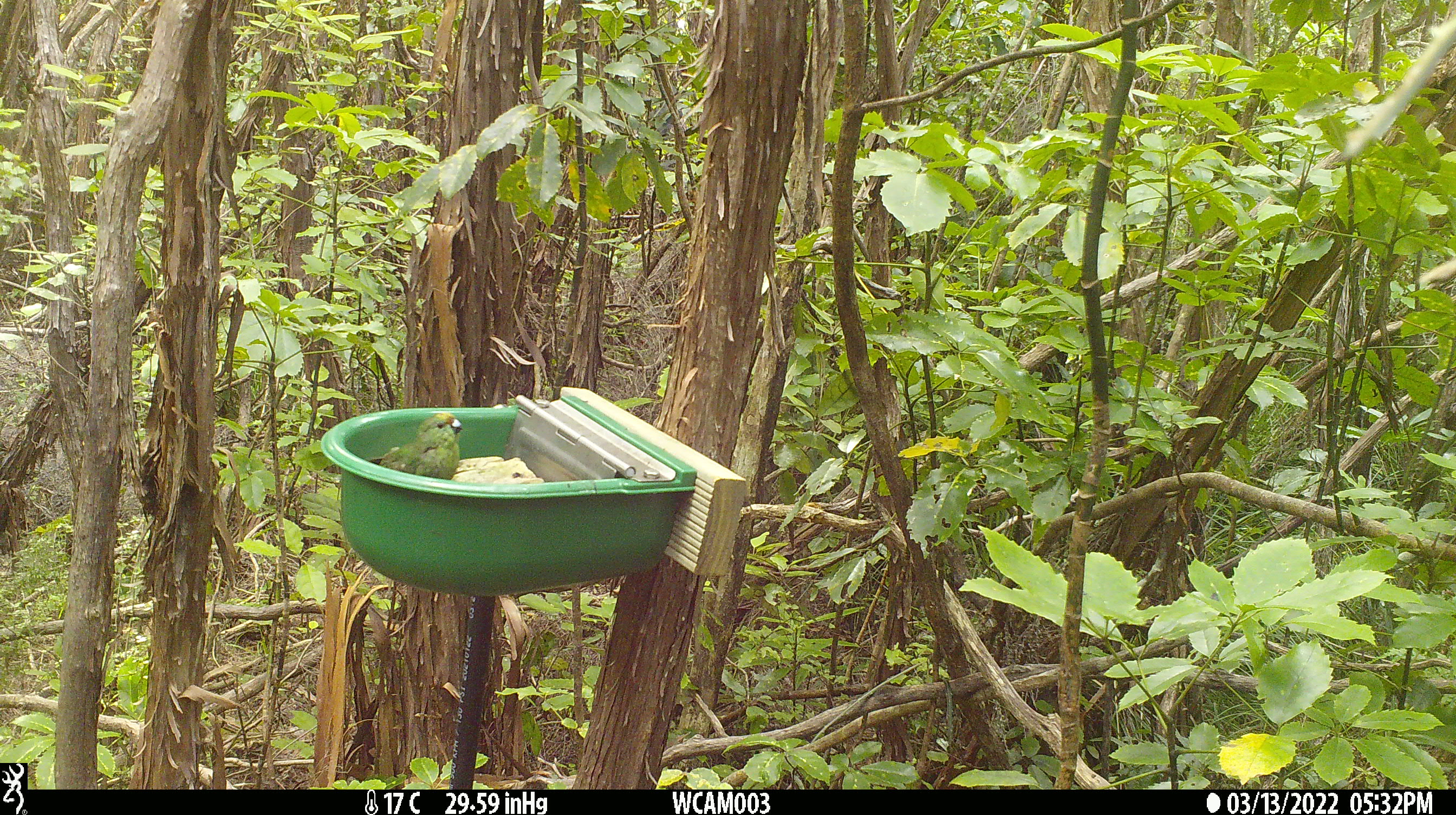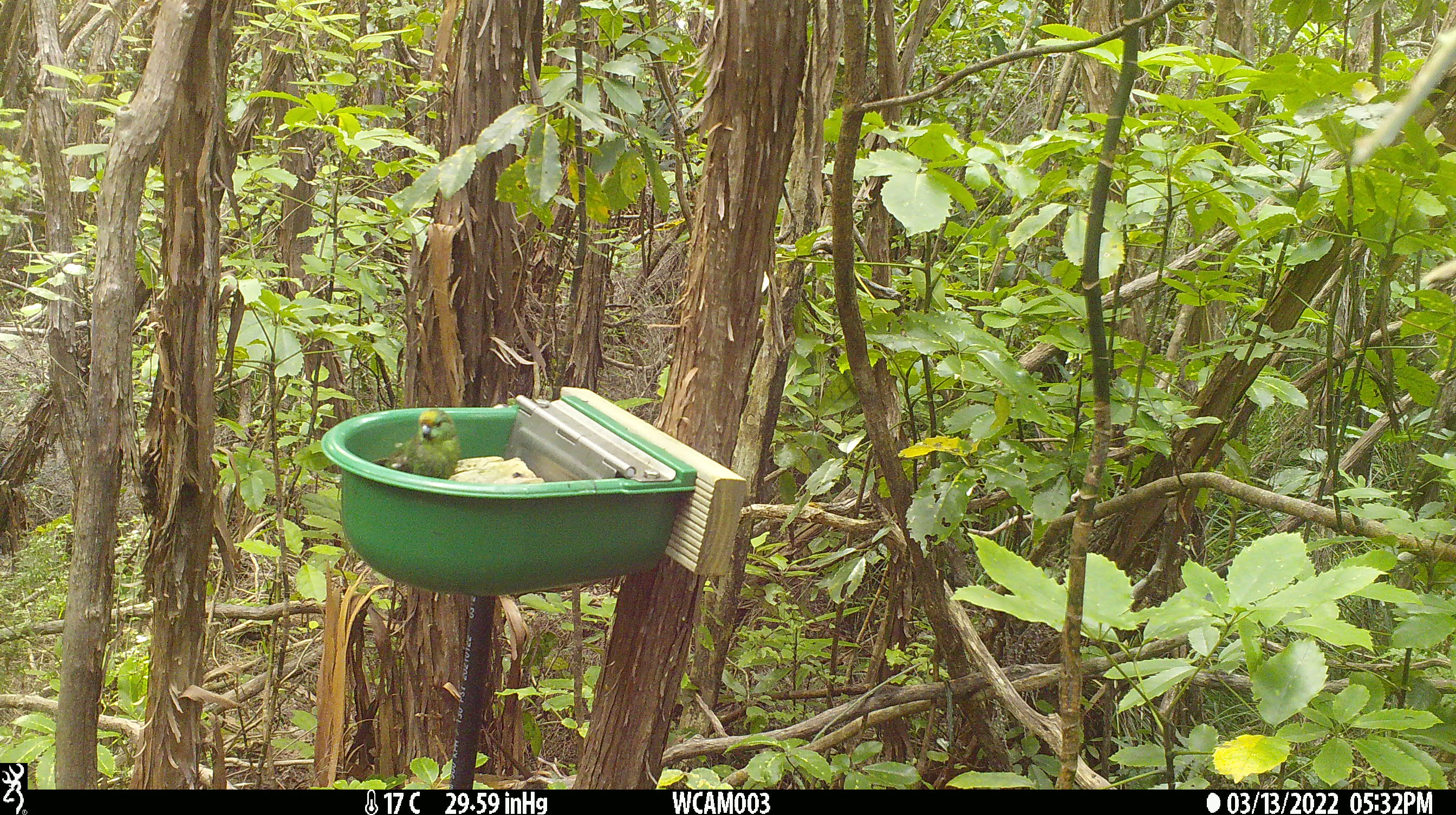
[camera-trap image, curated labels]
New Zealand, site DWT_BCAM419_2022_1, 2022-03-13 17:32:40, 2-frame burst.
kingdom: Animalia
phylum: Chordata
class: Aves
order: Psittaciformes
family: Psittaculidae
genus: Cyanoramphus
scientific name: Cyanoramphus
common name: parakeet